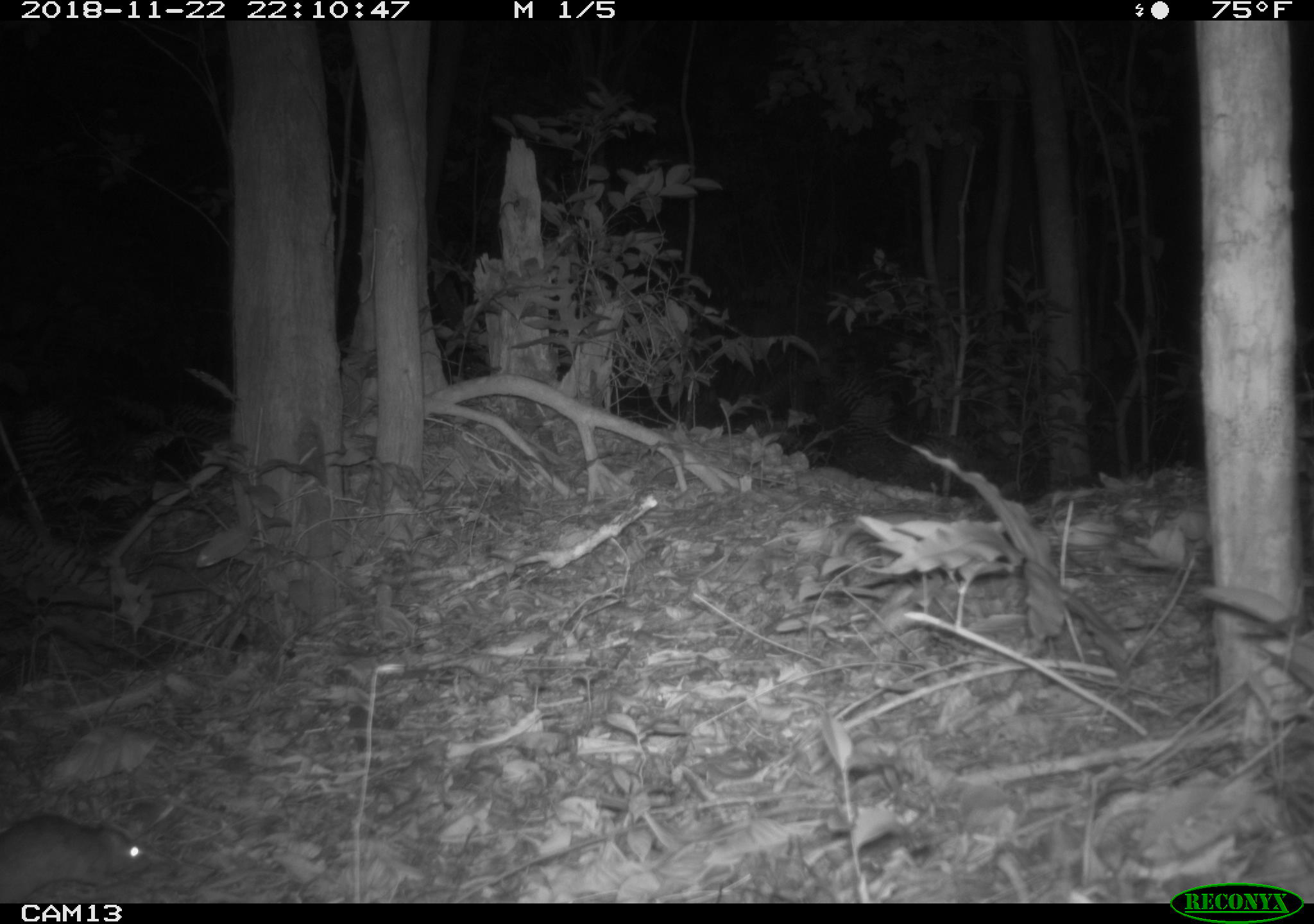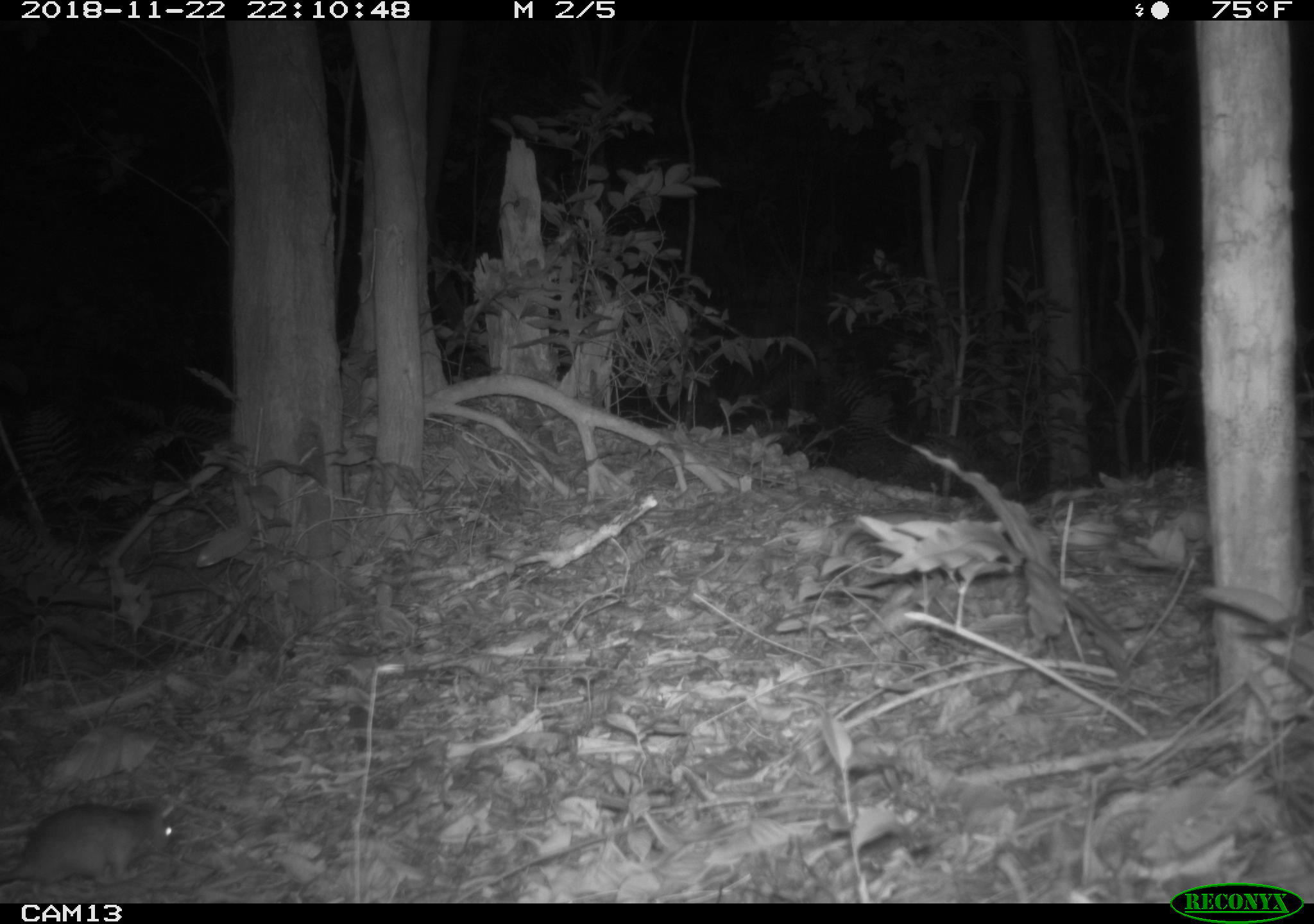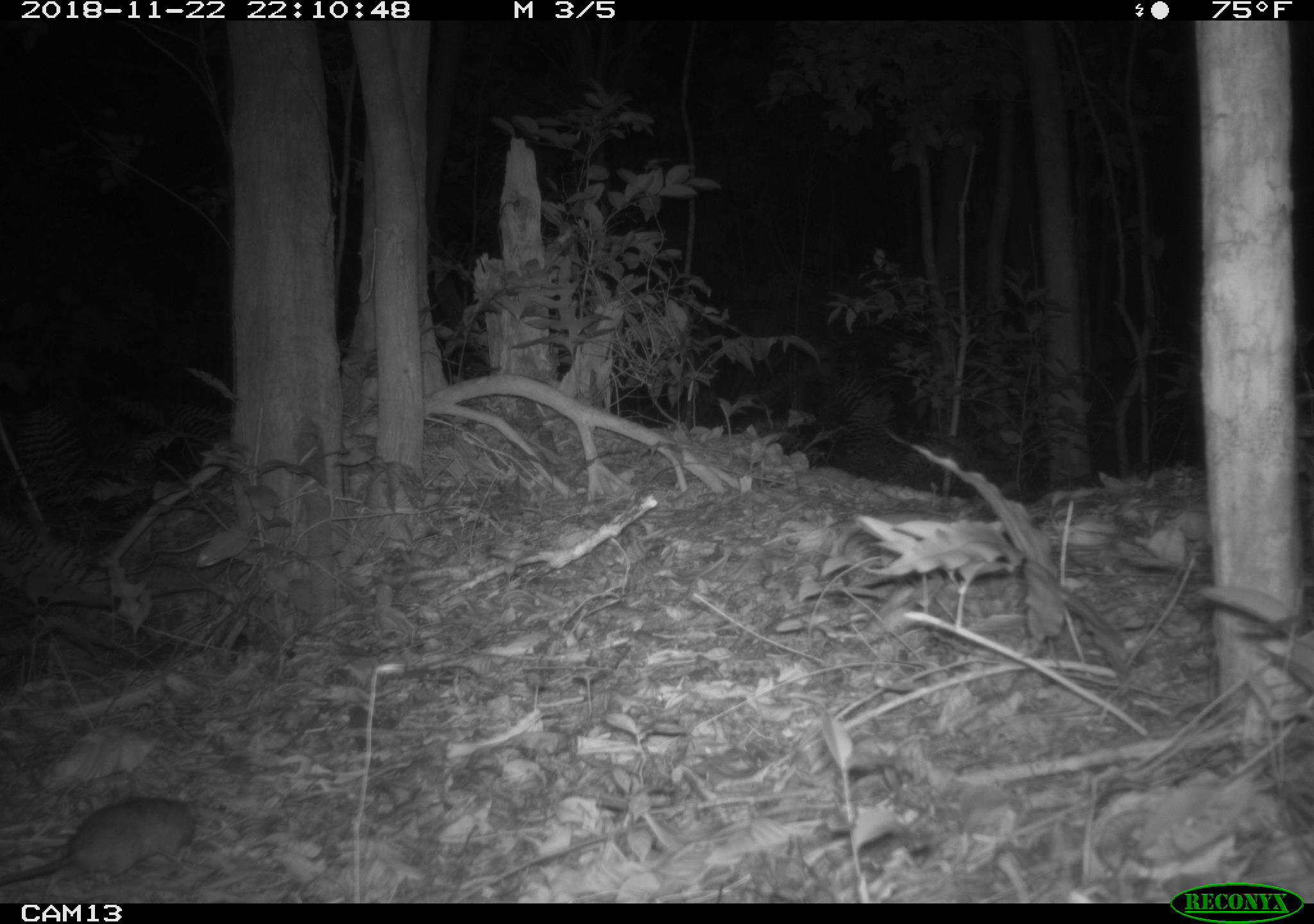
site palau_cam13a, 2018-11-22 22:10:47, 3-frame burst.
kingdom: Animalia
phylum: Chordata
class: Mammalia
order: Rodentia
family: Muridae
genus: Rattus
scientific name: Rattus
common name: rat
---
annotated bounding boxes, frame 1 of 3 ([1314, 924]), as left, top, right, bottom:
rat: 0, 810, 158, 908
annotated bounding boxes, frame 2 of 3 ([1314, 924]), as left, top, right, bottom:
rat: 1, 788, 207, 891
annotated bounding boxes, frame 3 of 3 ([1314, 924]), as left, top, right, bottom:
rat: 0, 793, 198, 891